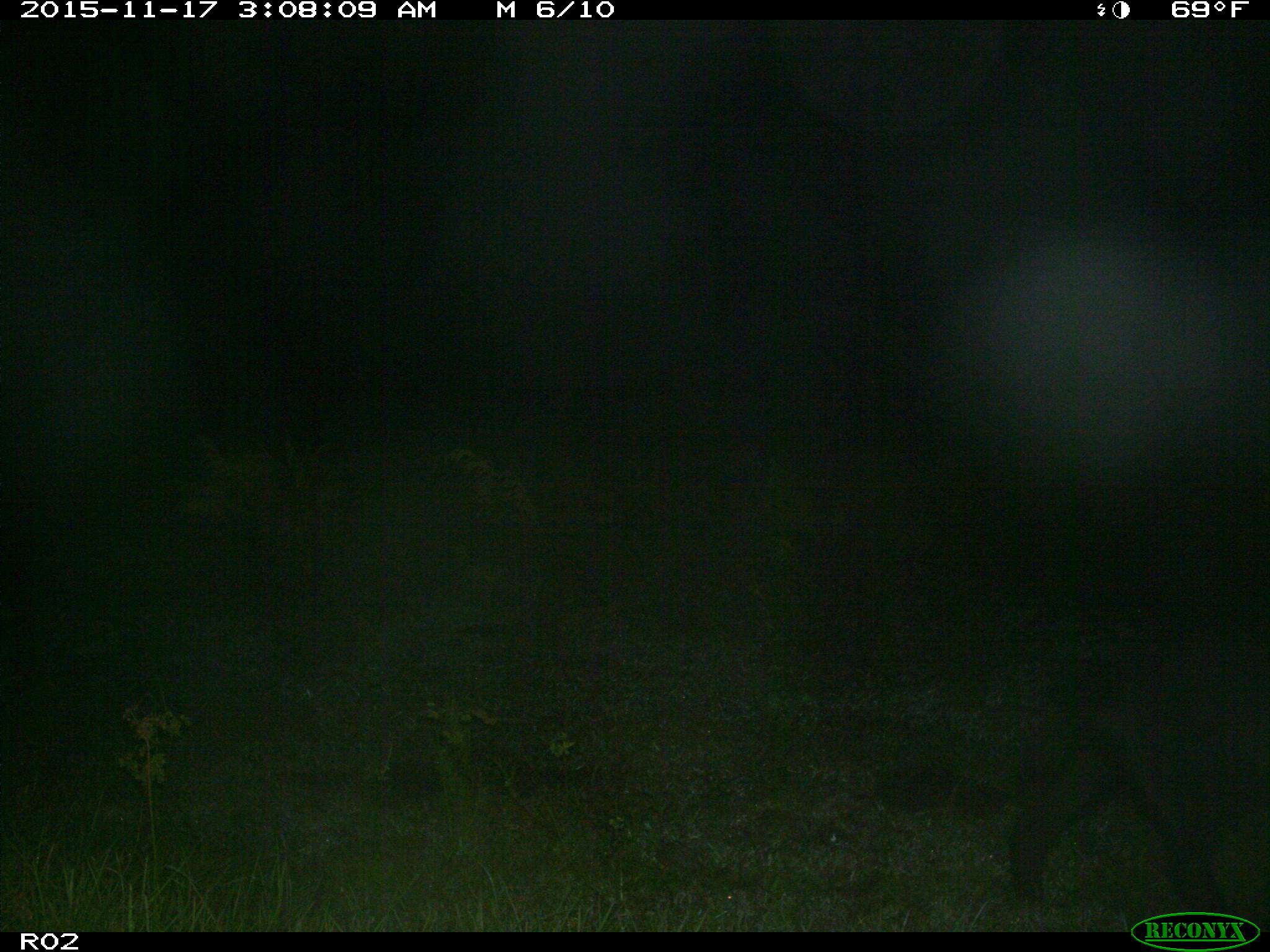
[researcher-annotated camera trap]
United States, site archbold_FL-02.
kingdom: Animalia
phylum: Chordata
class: Mammalia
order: Artiodactyla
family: Suidae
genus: Sus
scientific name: Sus scrofa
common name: wild boar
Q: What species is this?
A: Sus scrofa (wild boar).